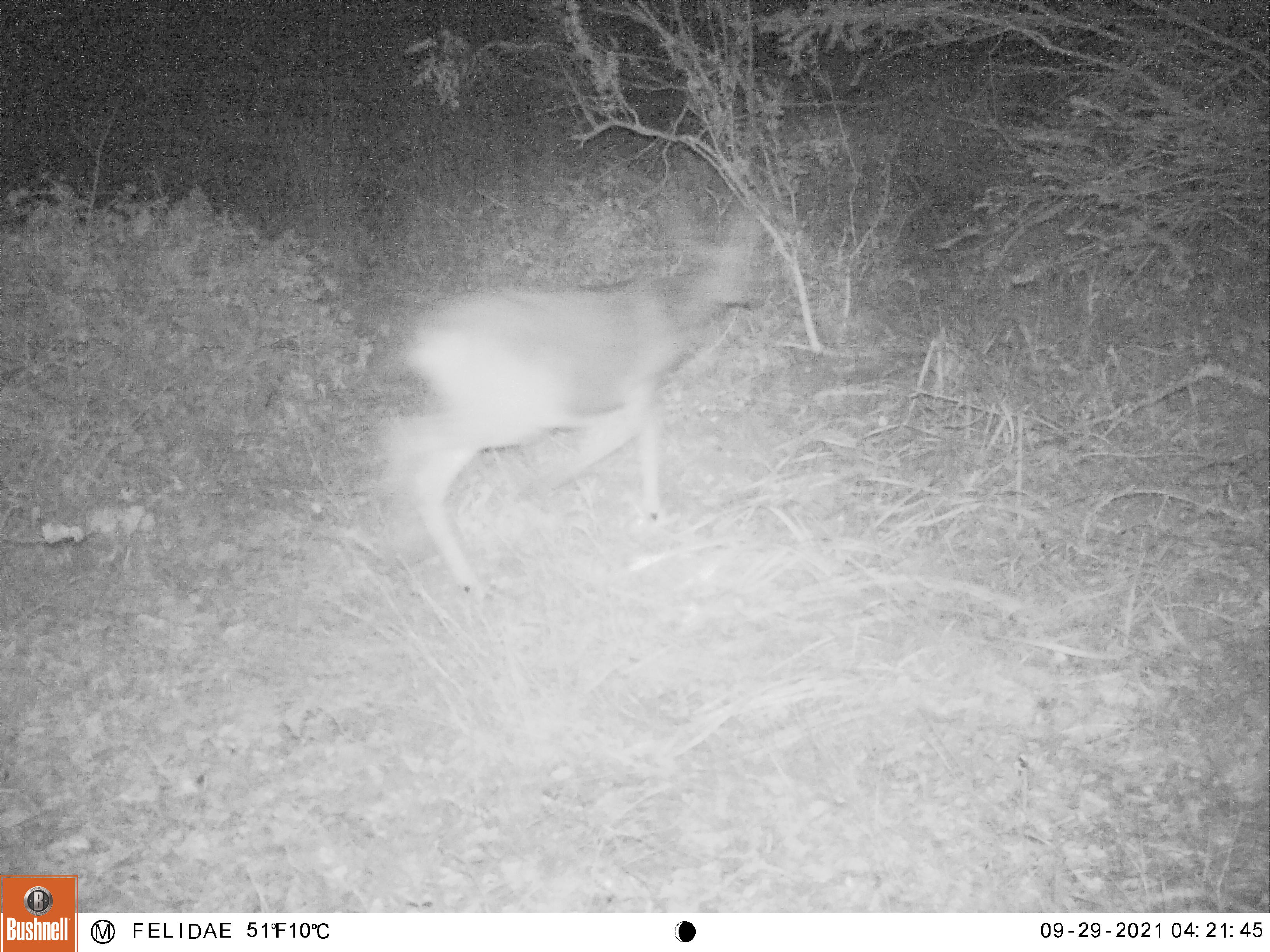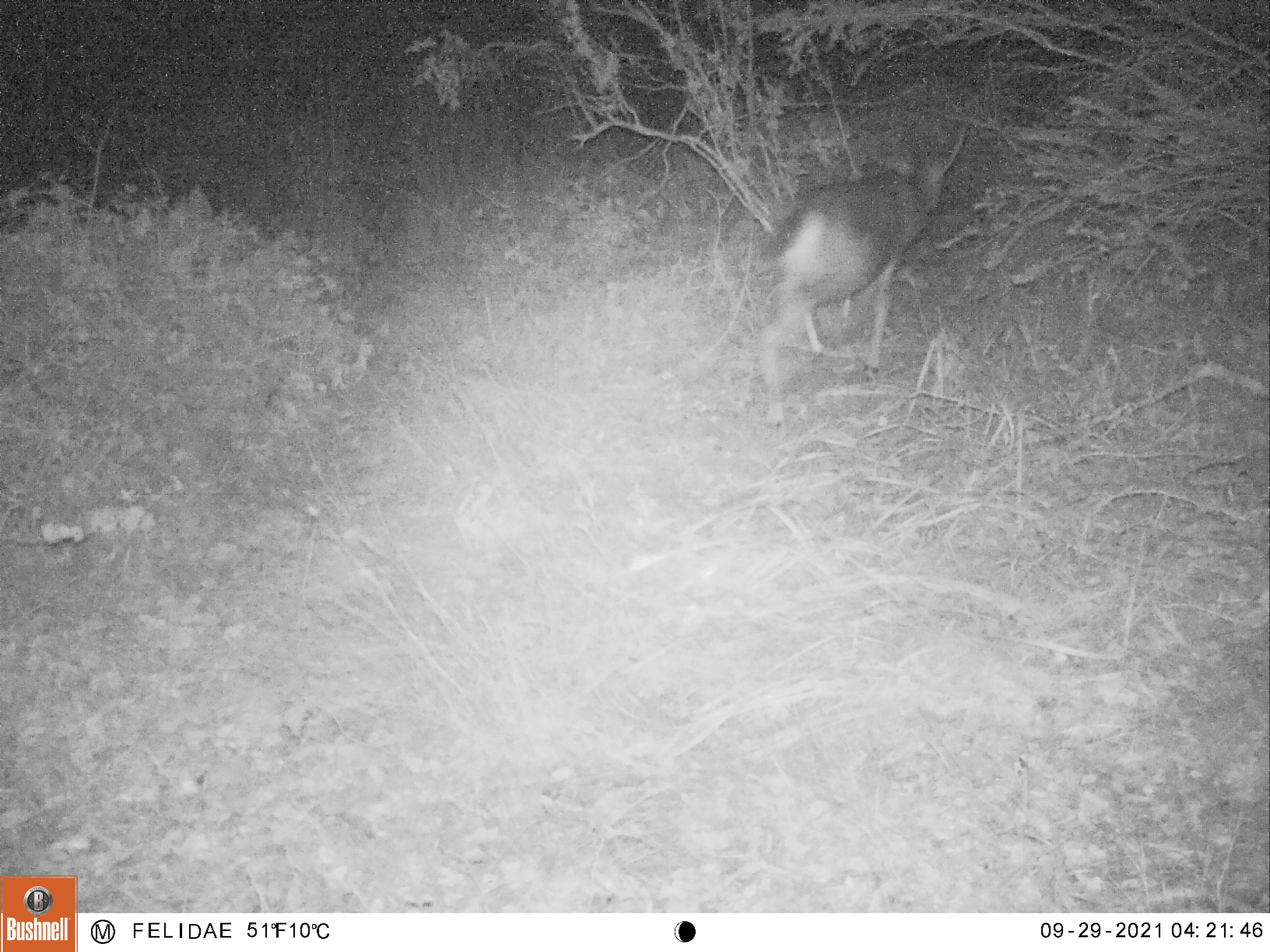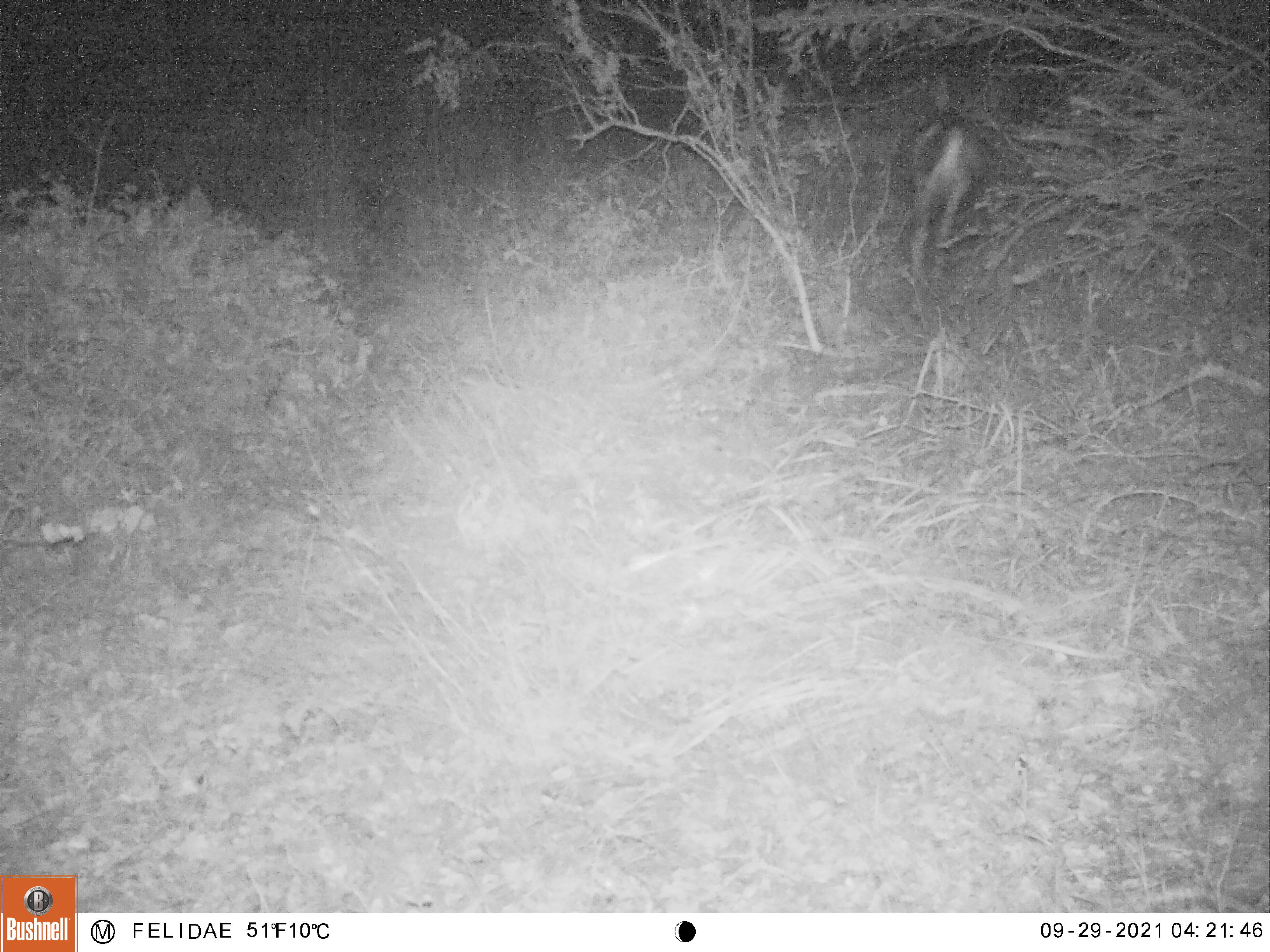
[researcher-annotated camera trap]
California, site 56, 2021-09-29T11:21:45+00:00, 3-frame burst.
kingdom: Animalia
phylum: Chordata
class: Mammalia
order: Artiodactyla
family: Cervidae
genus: Odocoileus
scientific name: Odocoileus hemionus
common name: mule deer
Mule deer (Odocoileus hemionus).